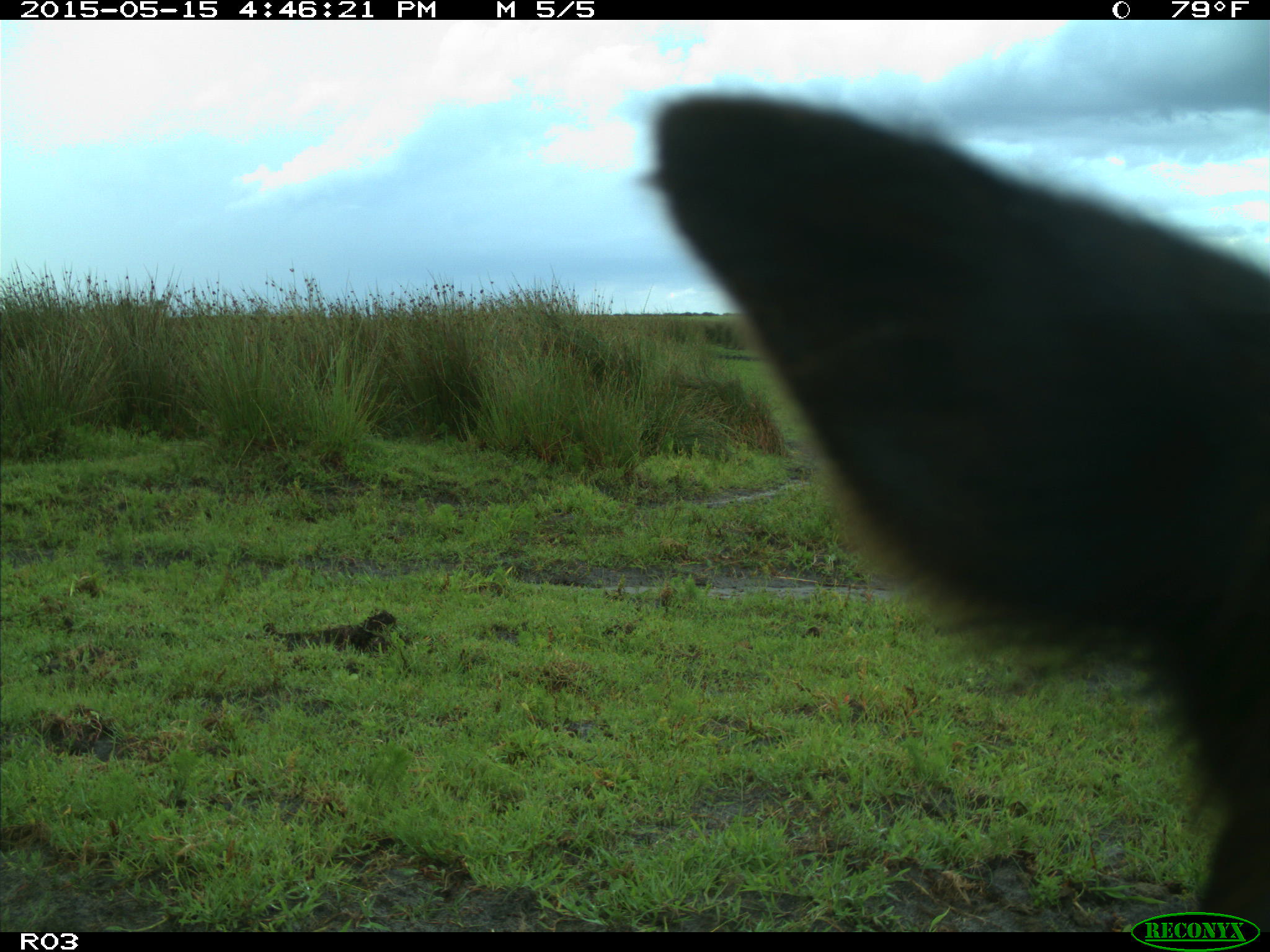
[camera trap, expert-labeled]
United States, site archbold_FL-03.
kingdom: Animalia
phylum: Chordata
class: Mammalia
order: Artiodactyla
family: Bovidae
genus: Bos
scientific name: Bos taurus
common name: domestic cow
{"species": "Bos taurus (domestic cow)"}